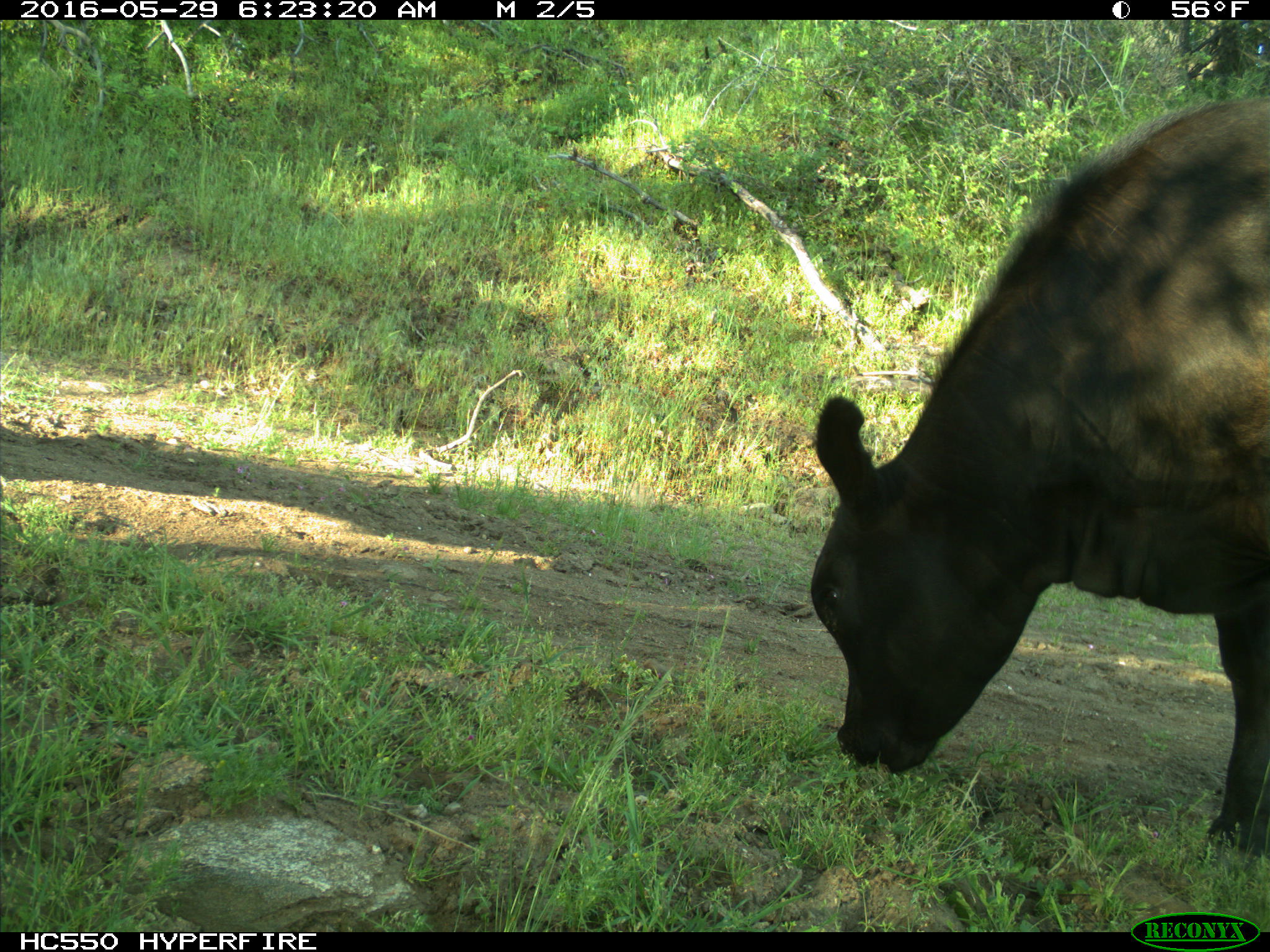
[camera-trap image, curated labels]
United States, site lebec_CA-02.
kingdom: Animalia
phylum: Chordata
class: Mammalia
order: Artiodactyla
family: Bovidae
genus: Bos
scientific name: Bos taurus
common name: domestic cow